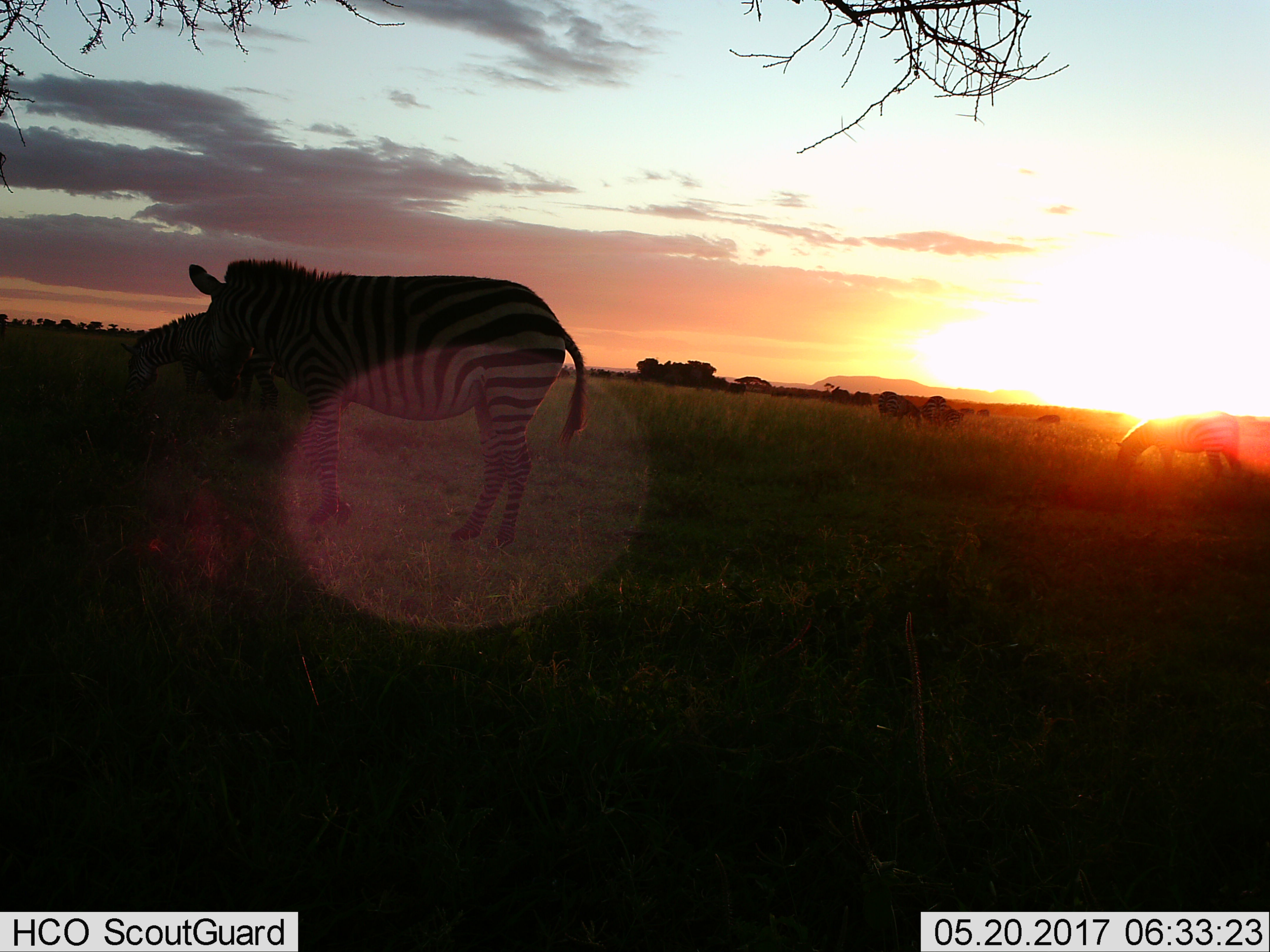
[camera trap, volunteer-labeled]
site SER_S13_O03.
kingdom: Animalia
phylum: Chordata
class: Mammalia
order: Perissodactyla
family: Equidae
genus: Equus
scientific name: Equus quagga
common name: plains zebra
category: zebraplains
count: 8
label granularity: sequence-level